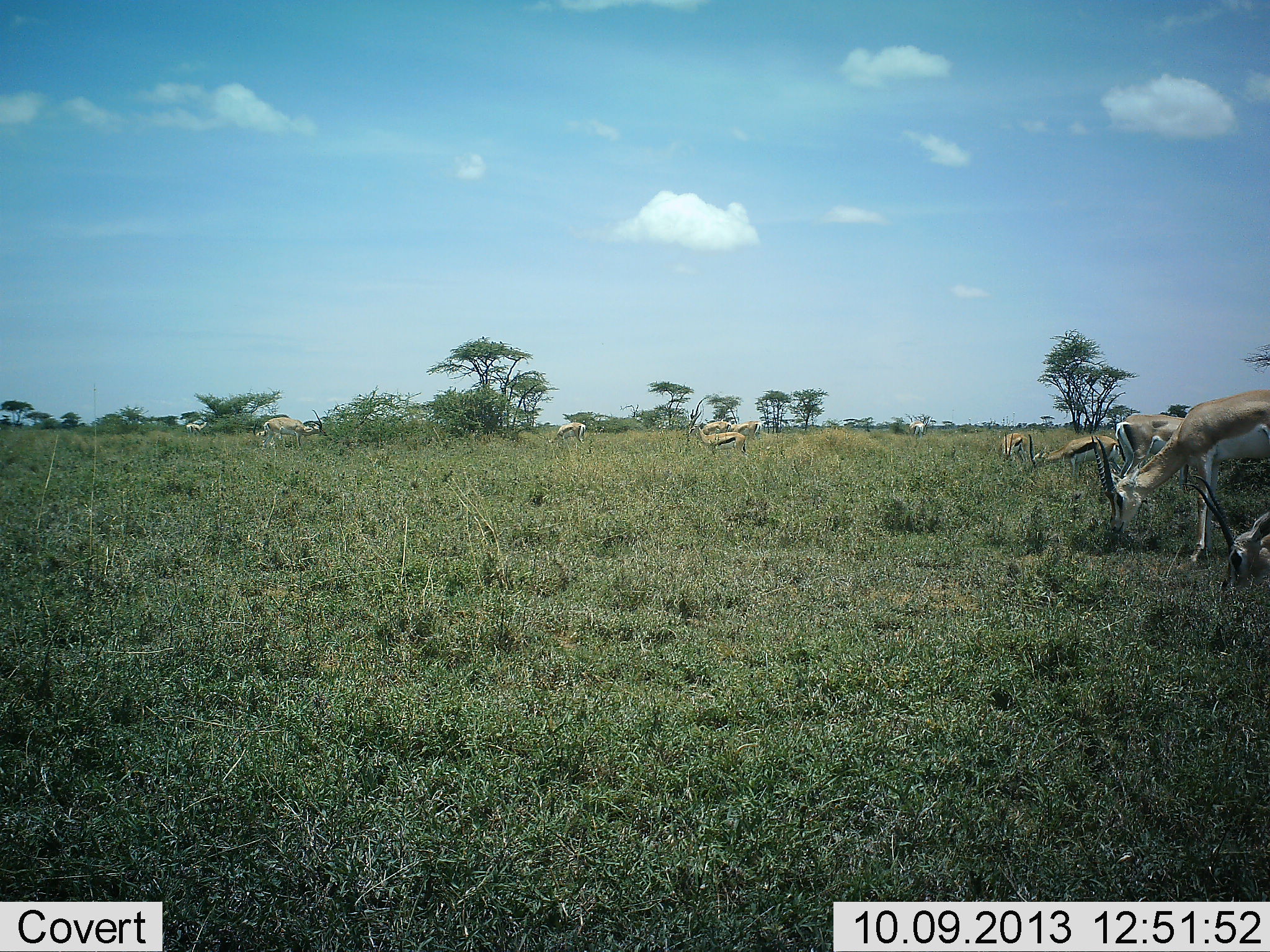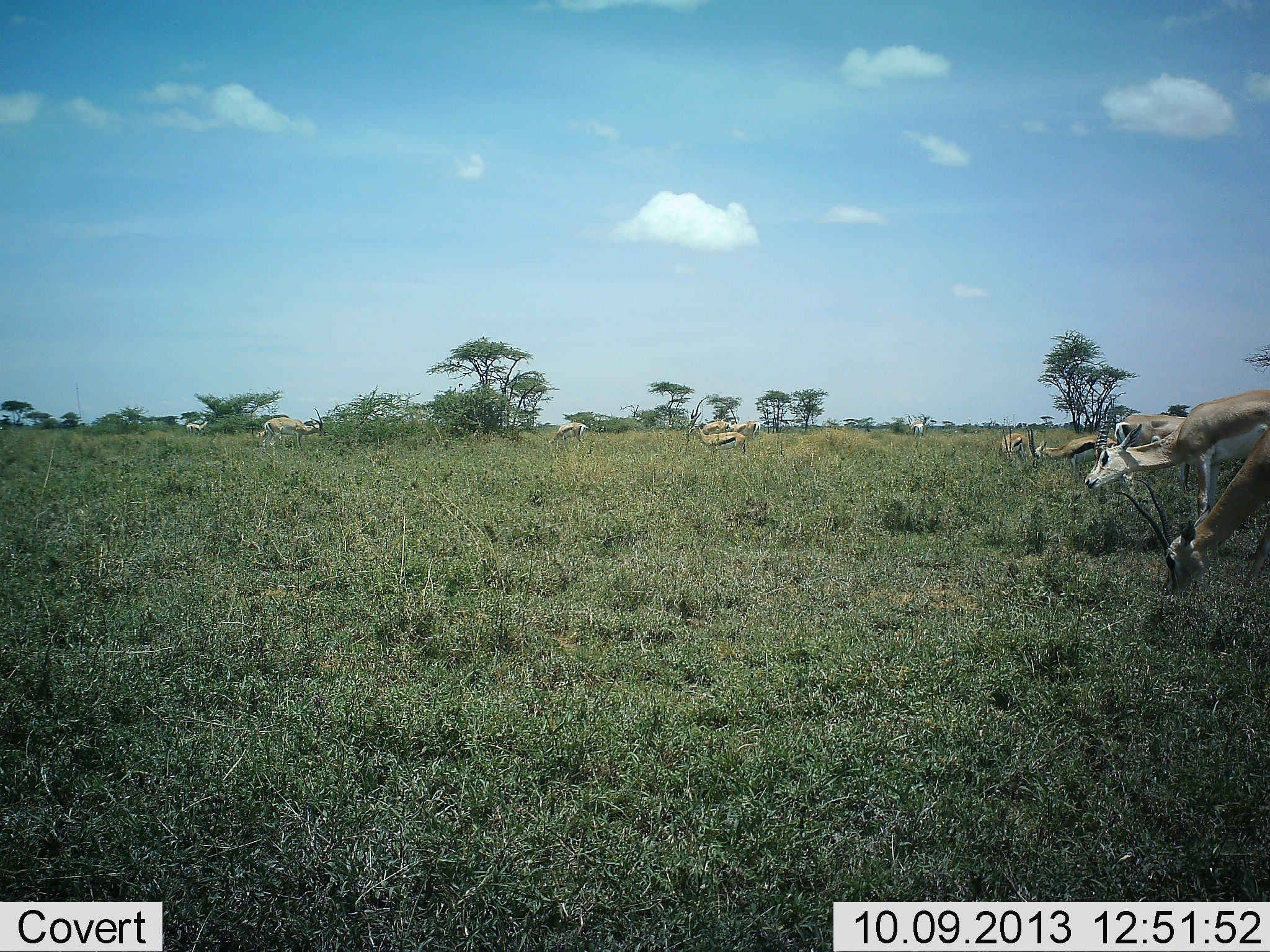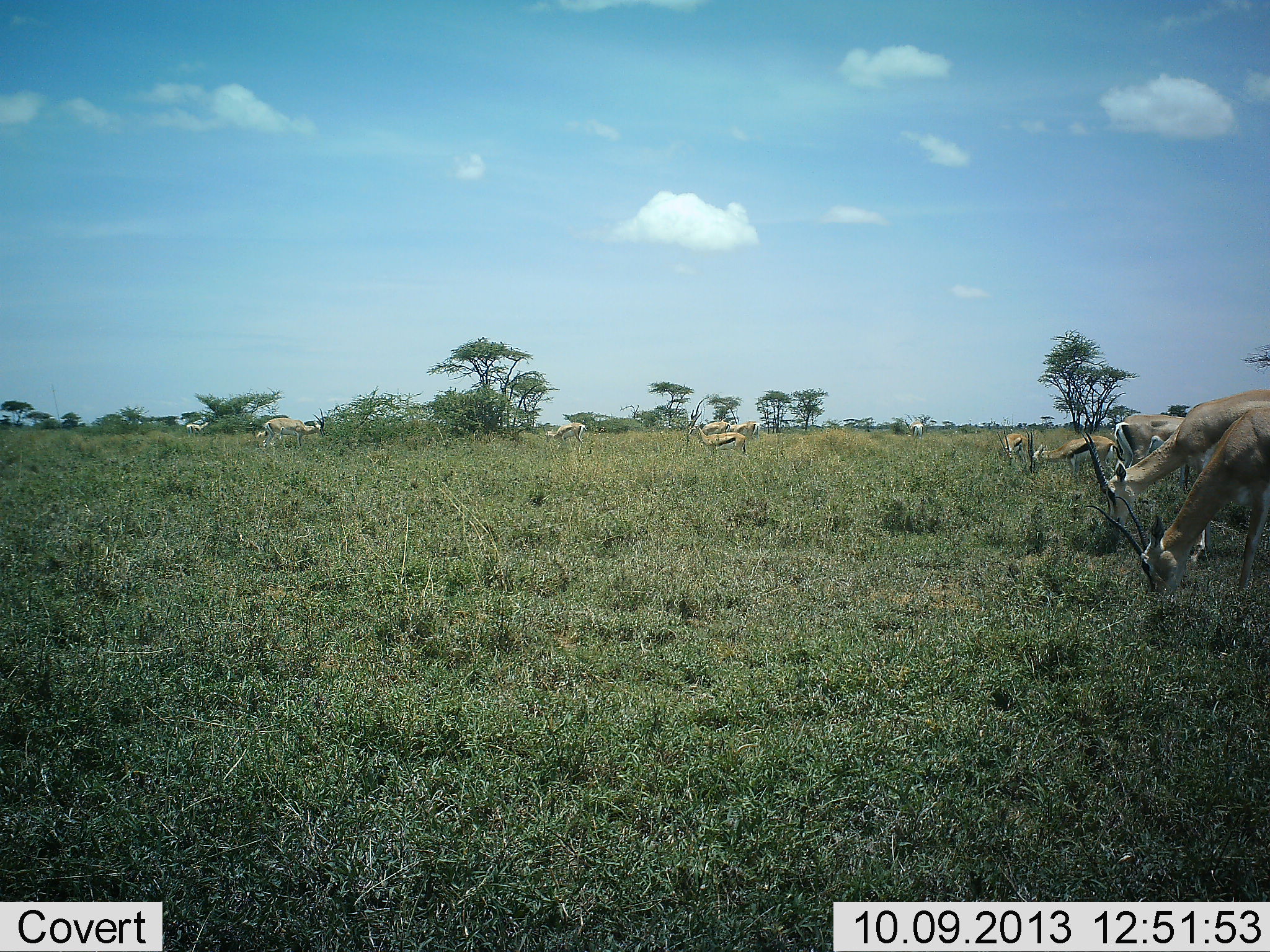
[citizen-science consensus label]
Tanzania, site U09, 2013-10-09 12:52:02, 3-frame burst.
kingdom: Animalia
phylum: Chordata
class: Mammalia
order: Artiodactyla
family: Bovidae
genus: Nanger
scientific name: Nanger granti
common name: grant's gazelle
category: gazellegrants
Gazellegrants (grant's gazelle) (Nanger granti), count 7. Behavior (volunteer vote fractions): standing 52%, resting 4%, moving 13%, interacting 4%. Young present (vote fraction): 0%. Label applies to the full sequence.